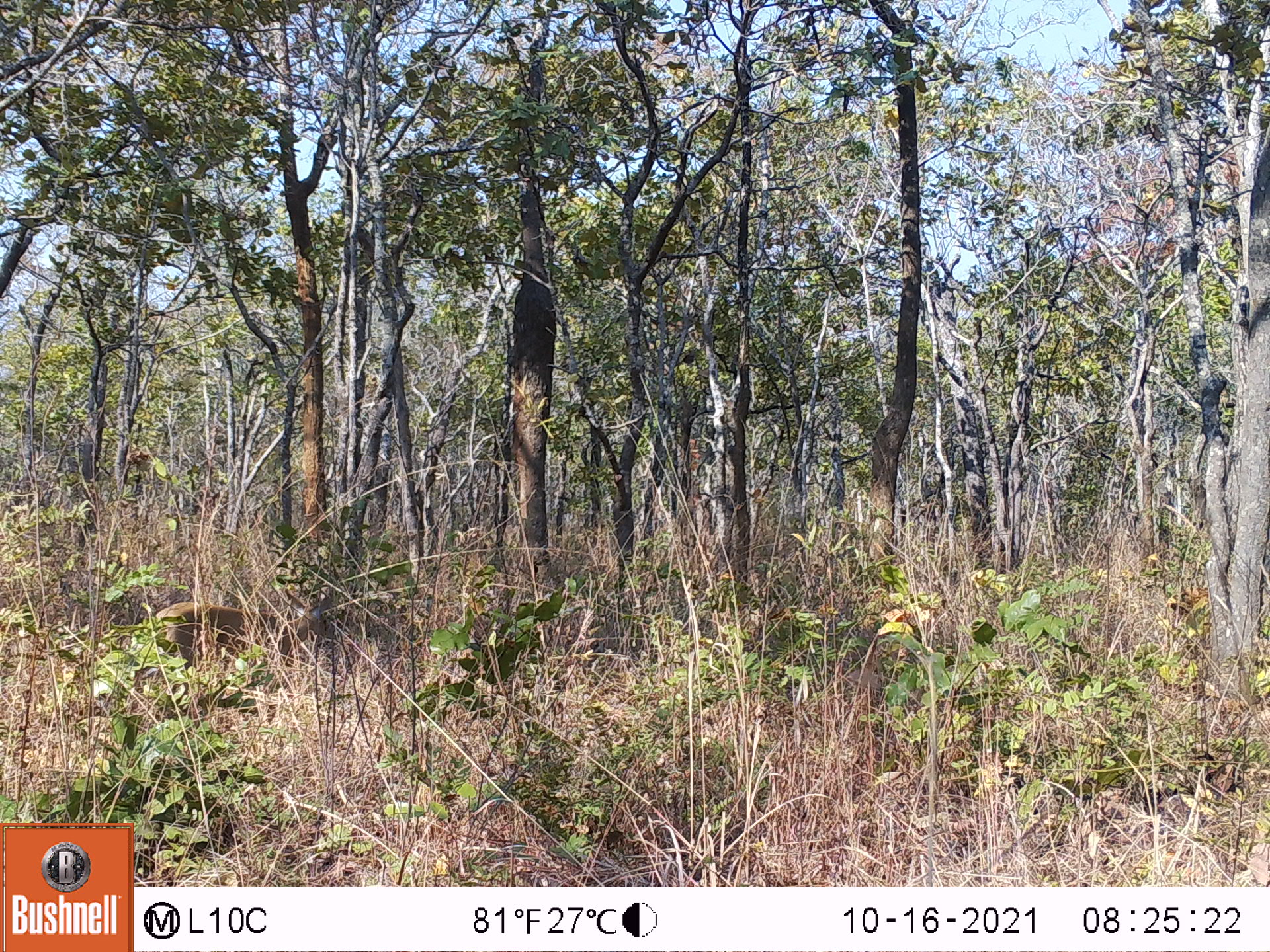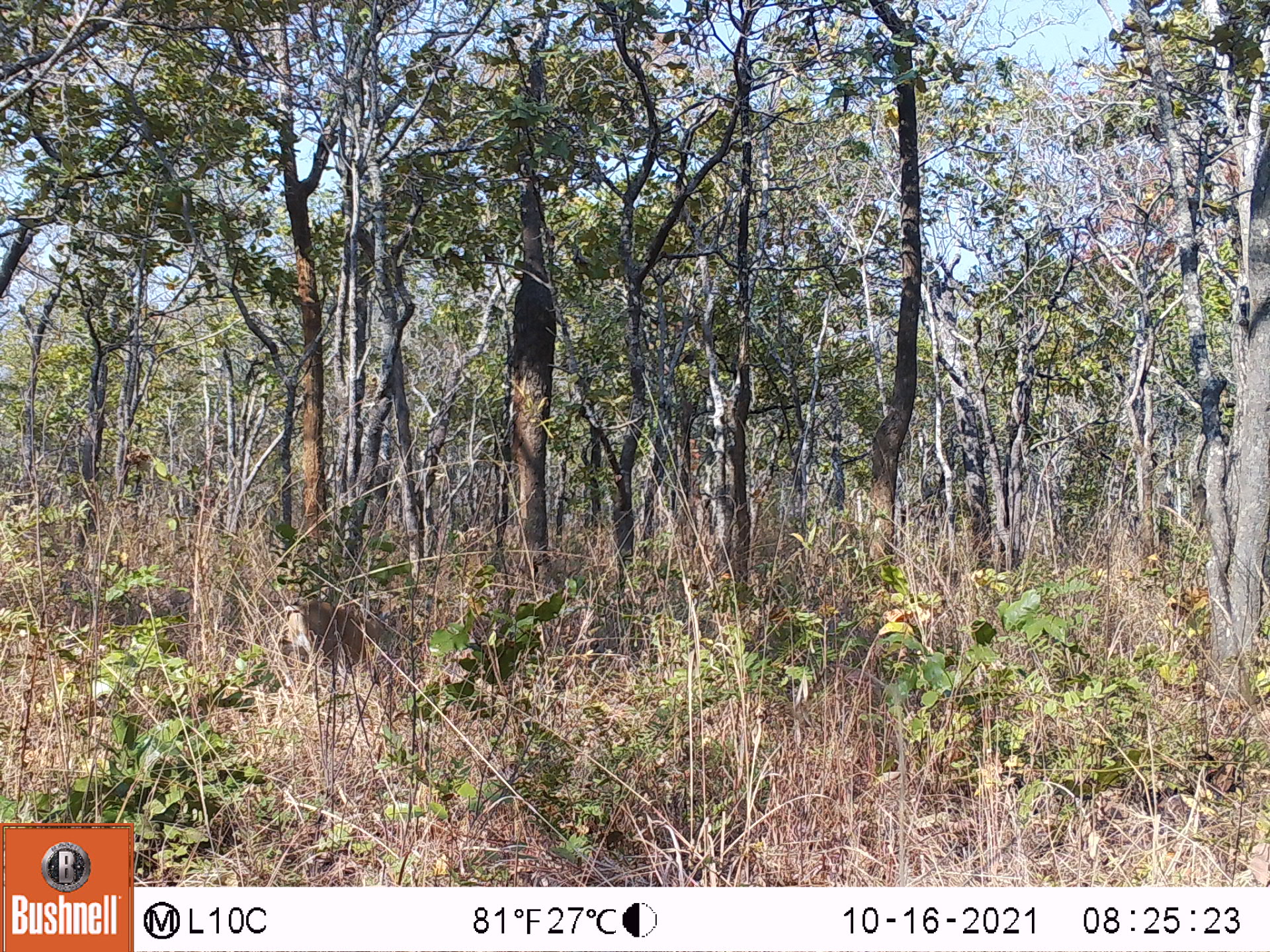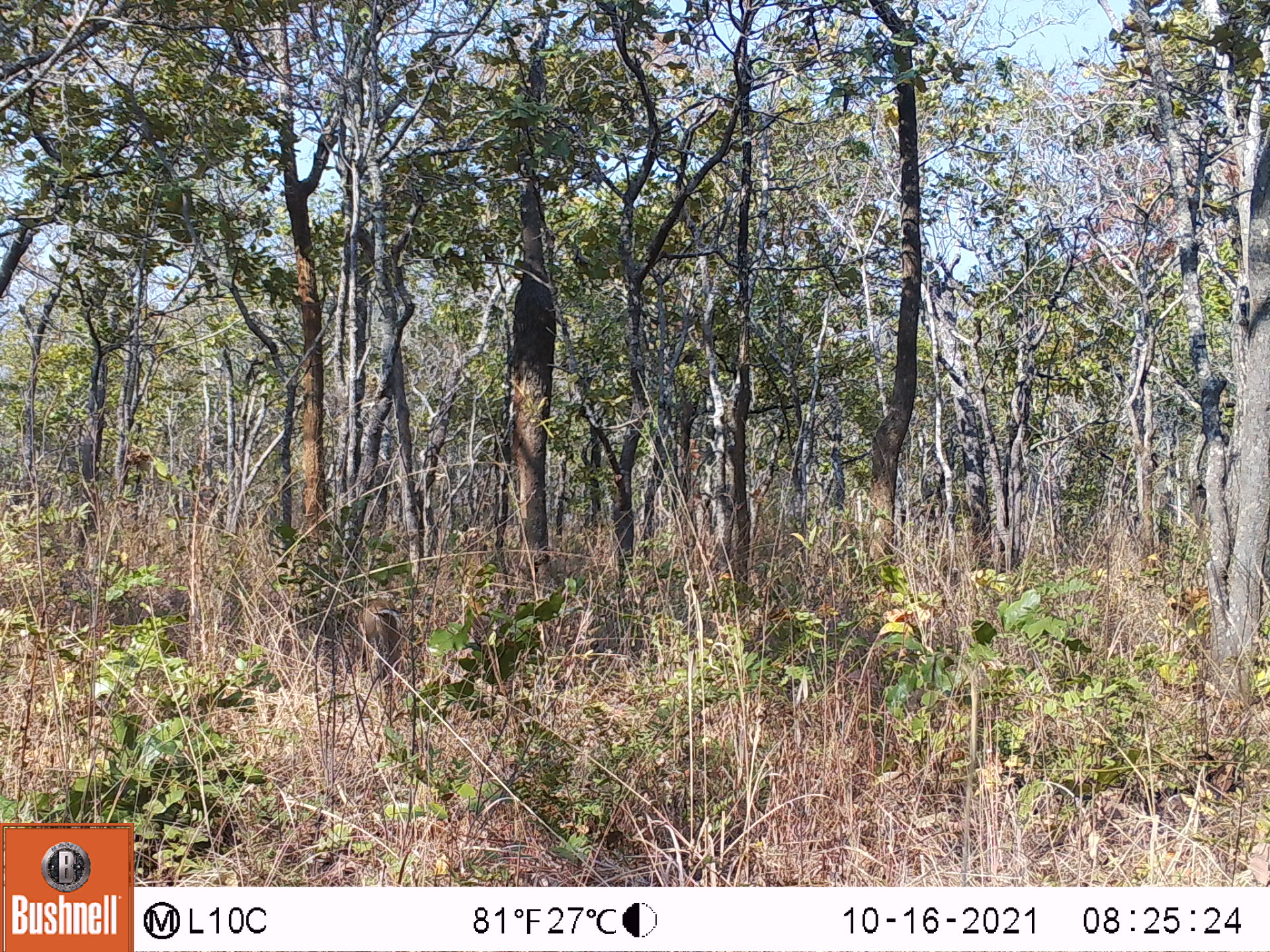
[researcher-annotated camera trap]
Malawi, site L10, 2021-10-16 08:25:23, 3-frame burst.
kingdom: Animalia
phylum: Chordata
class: Mammalia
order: Artiodactyla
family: Bovidae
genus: Sylvicapra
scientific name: Sylvicapra grimmia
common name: common duiker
Common duiker (Sylvicapra grimmia), count 1.